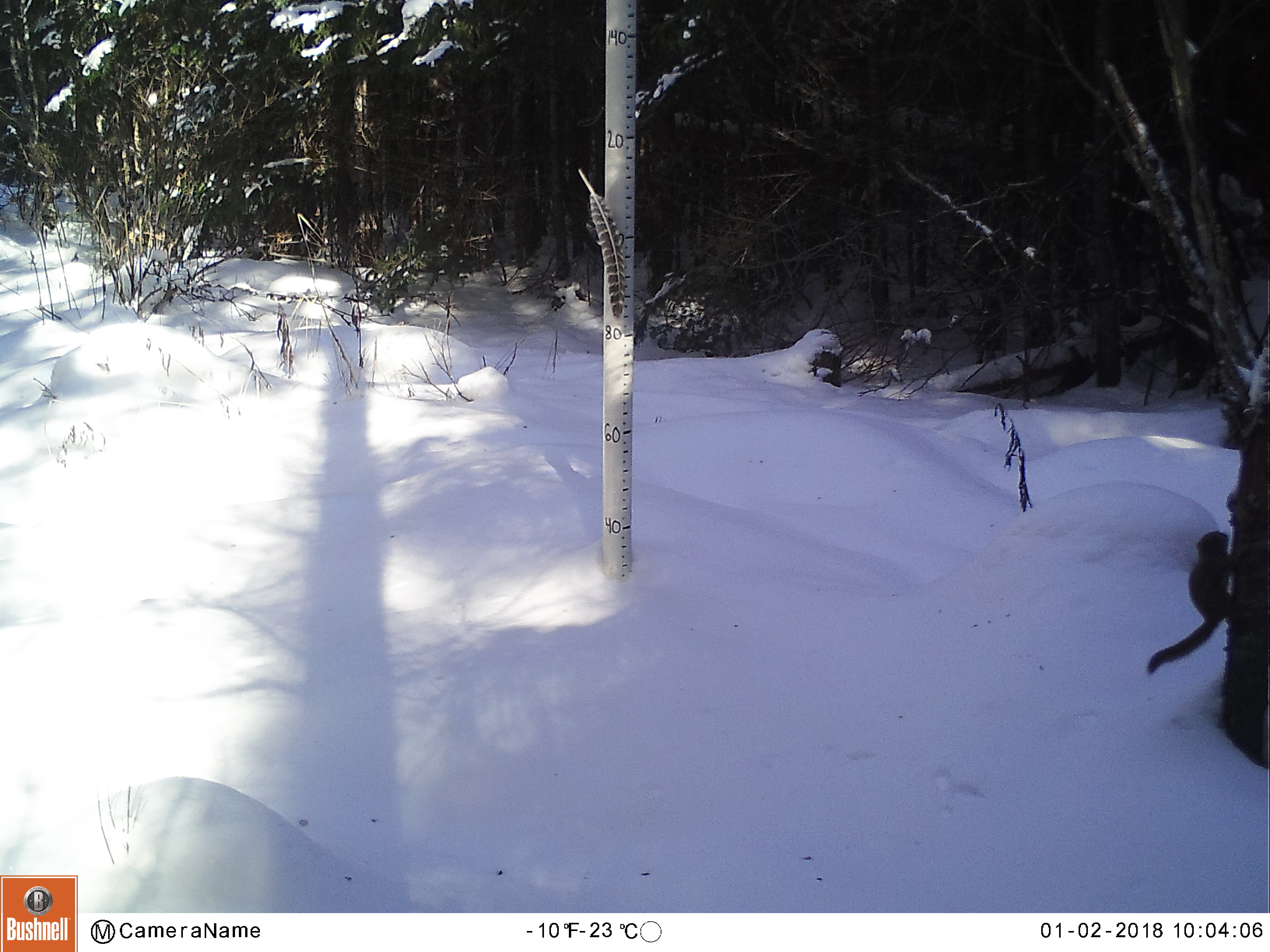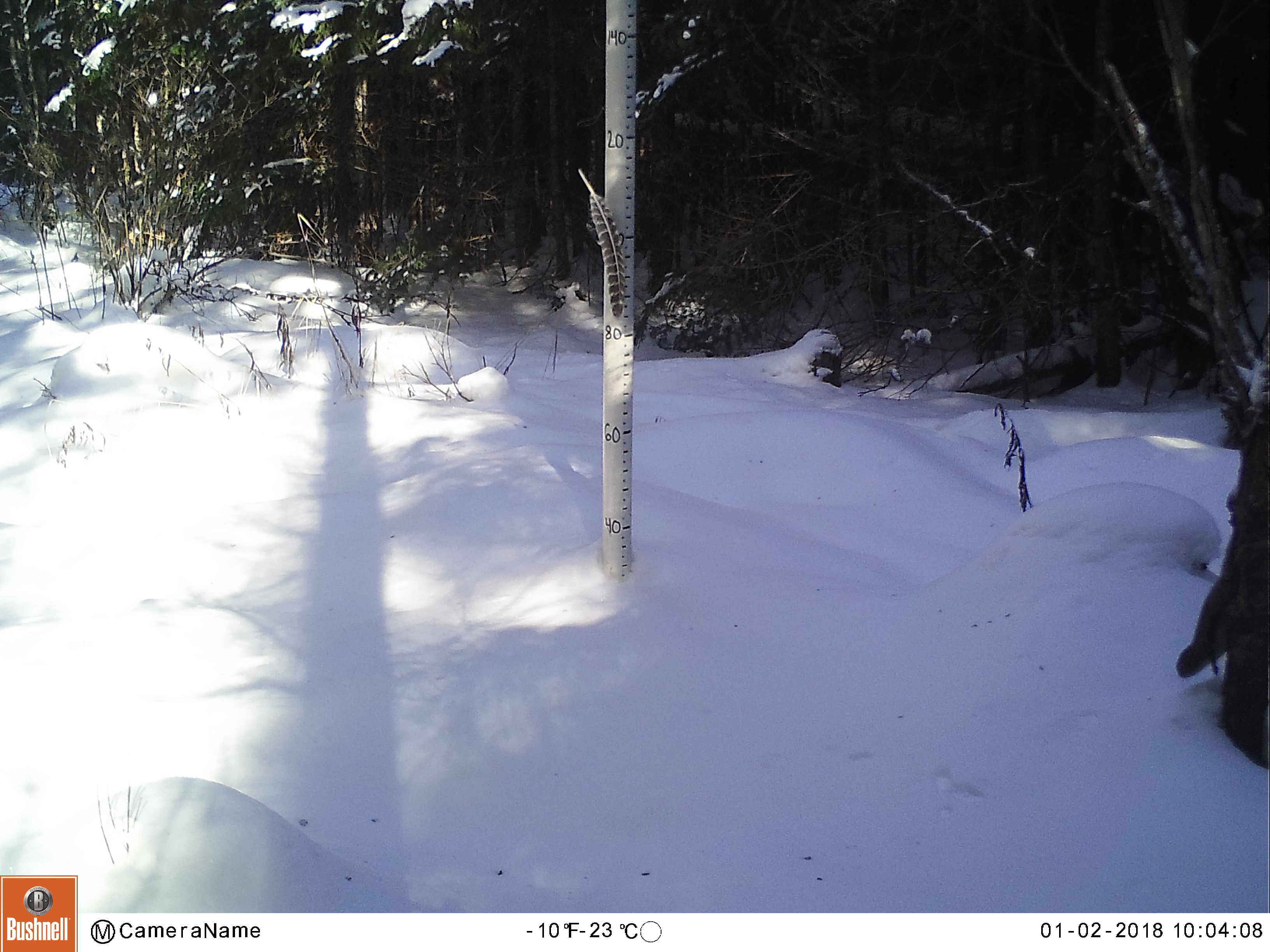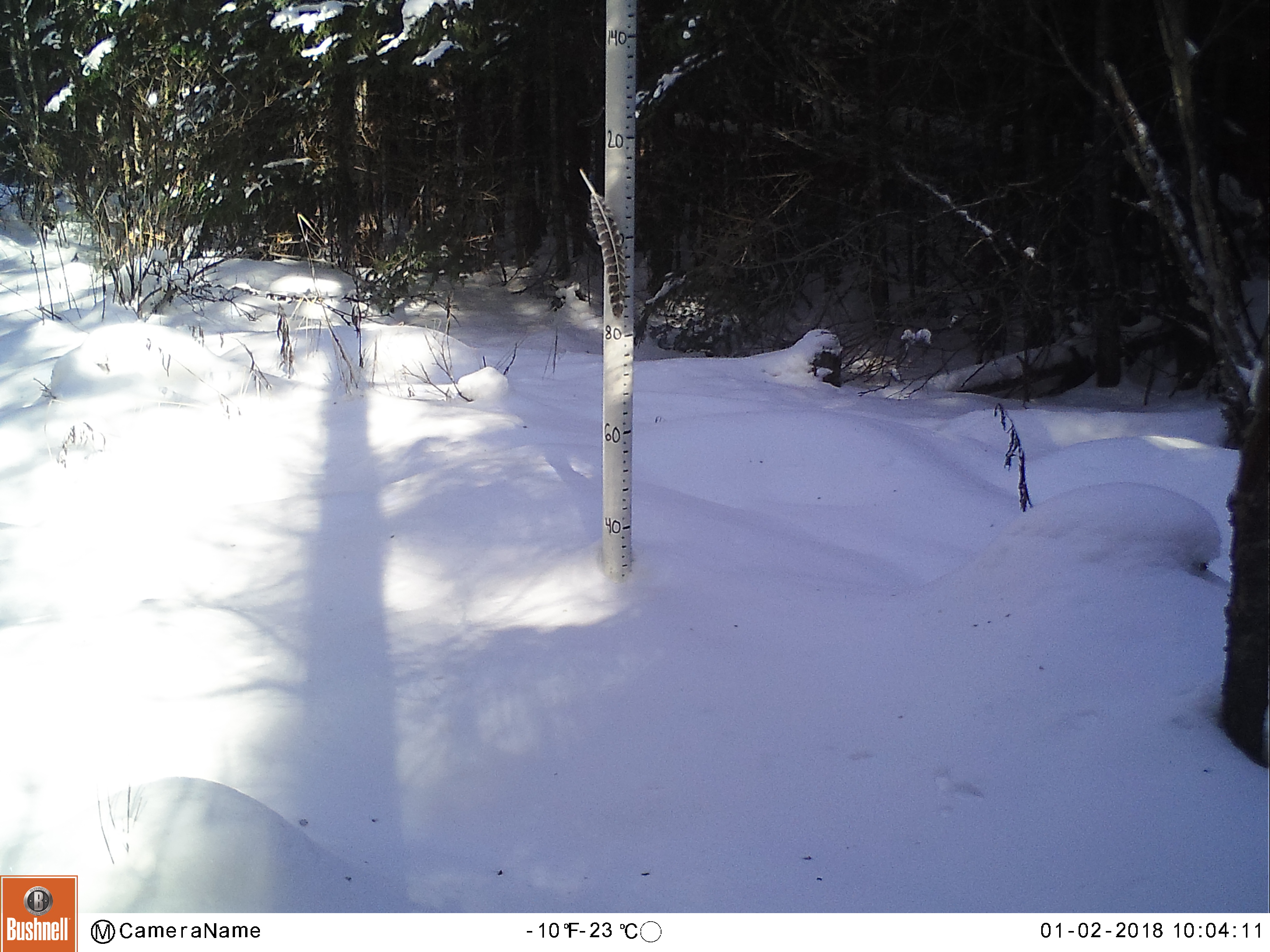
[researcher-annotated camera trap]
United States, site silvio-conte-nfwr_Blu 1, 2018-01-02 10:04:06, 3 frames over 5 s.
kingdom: Animalia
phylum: Chordata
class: Mammalia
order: Rodentia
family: Sciuridae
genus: Tamiasciurus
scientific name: Tamiasciurus hudsonicus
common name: red squirrel